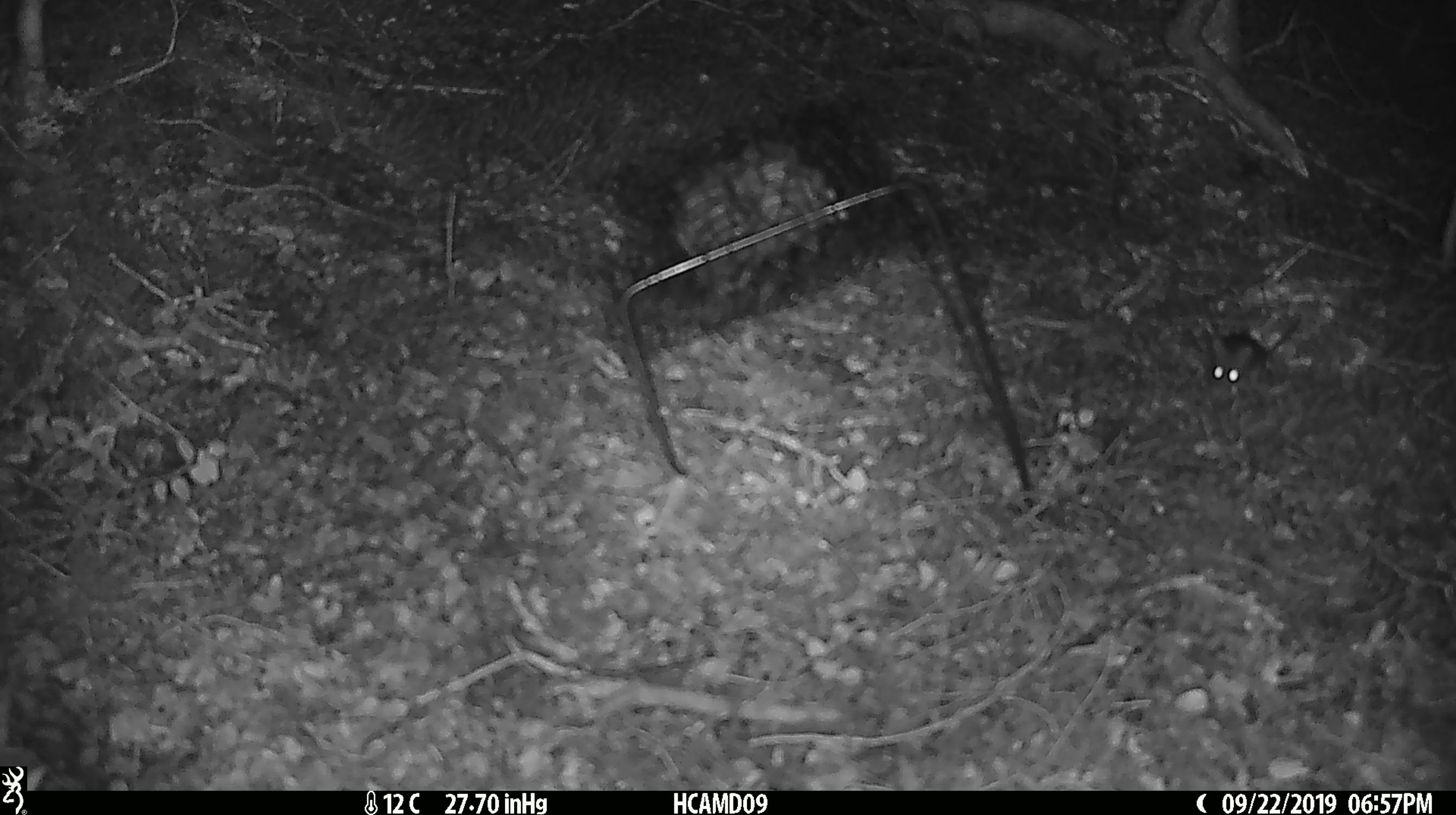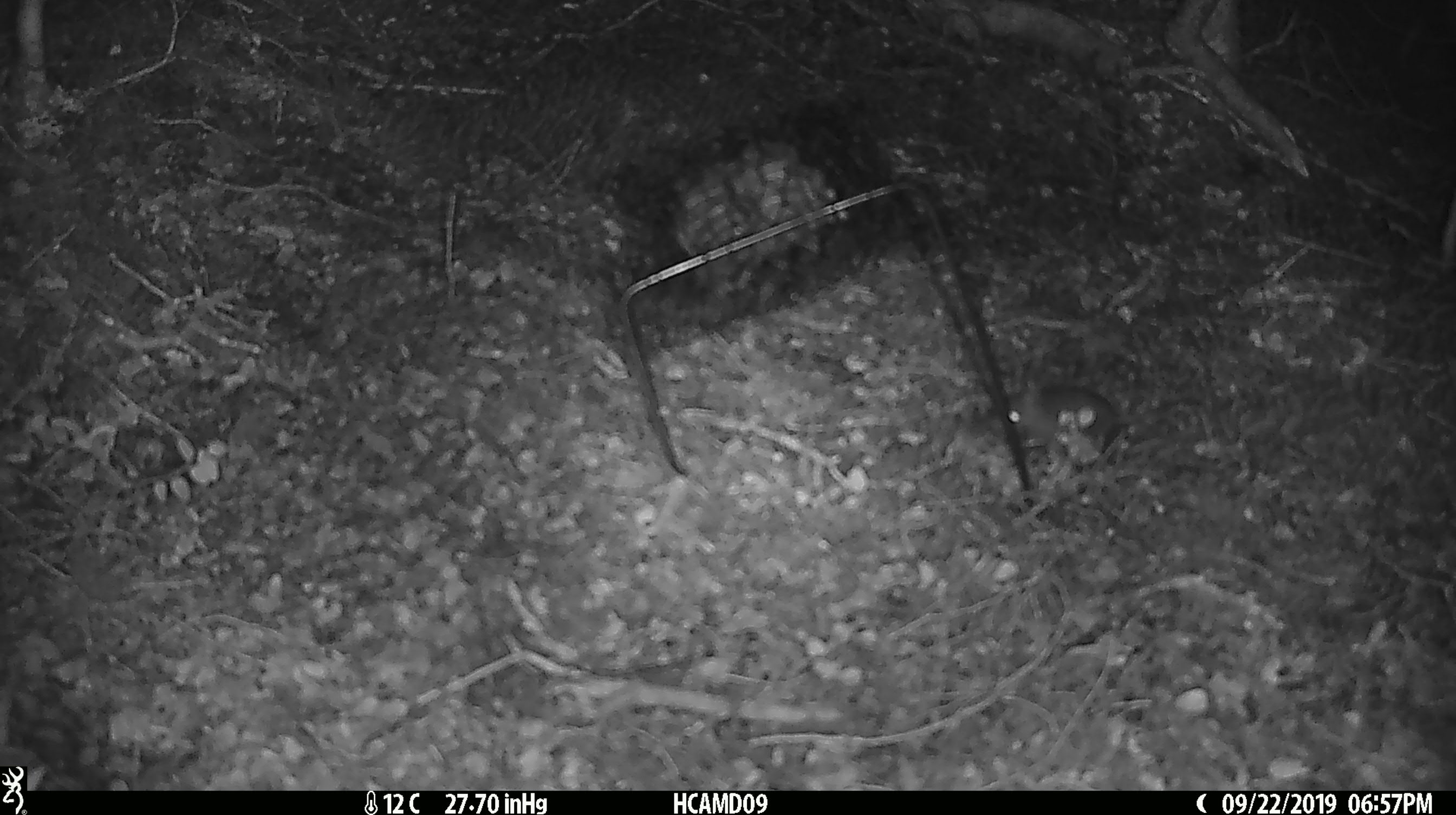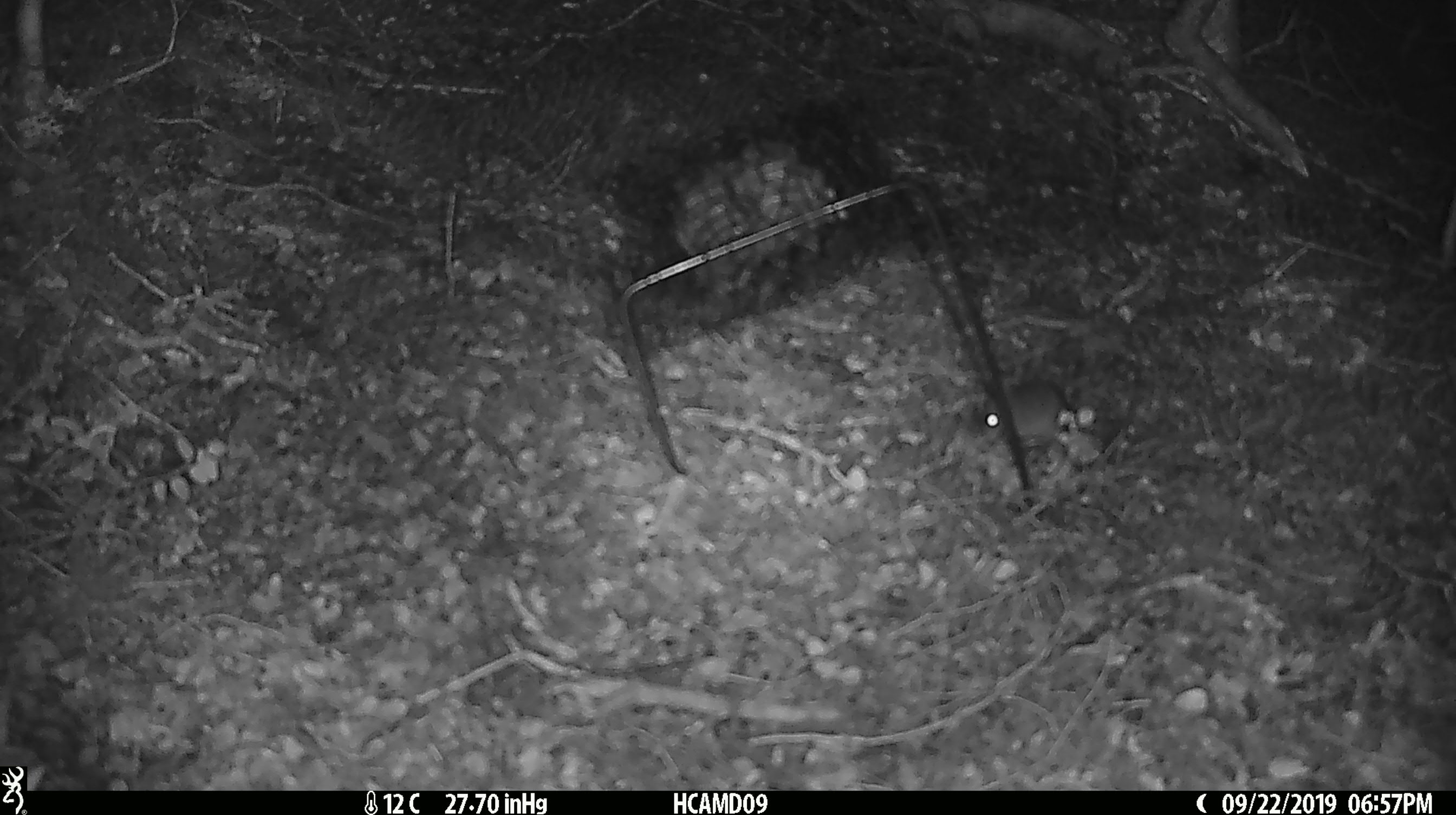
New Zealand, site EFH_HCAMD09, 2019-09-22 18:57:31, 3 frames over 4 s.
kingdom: Animalia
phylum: Chordata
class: Mammalia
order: Rodentia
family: Muridae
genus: Mus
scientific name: Mus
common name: mouse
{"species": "mouse (Mus)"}